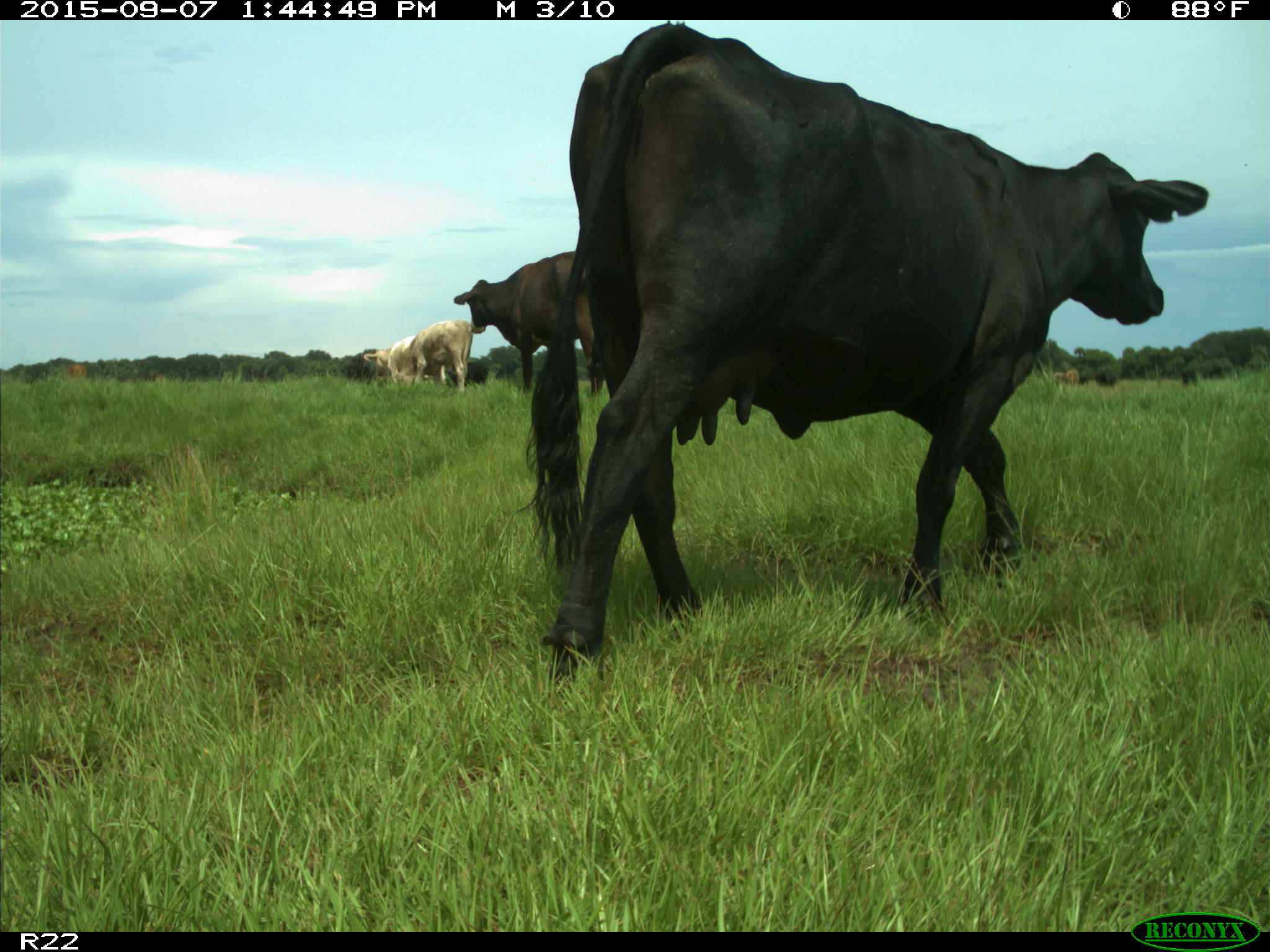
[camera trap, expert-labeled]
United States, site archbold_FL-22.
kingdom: Animalia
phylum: Chordata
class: Mammalia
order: Artiodactyla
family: Bovidae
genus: Bos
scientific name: Bos taurus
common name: domestic cow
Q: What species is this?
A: Bos taurus (domestic cow).